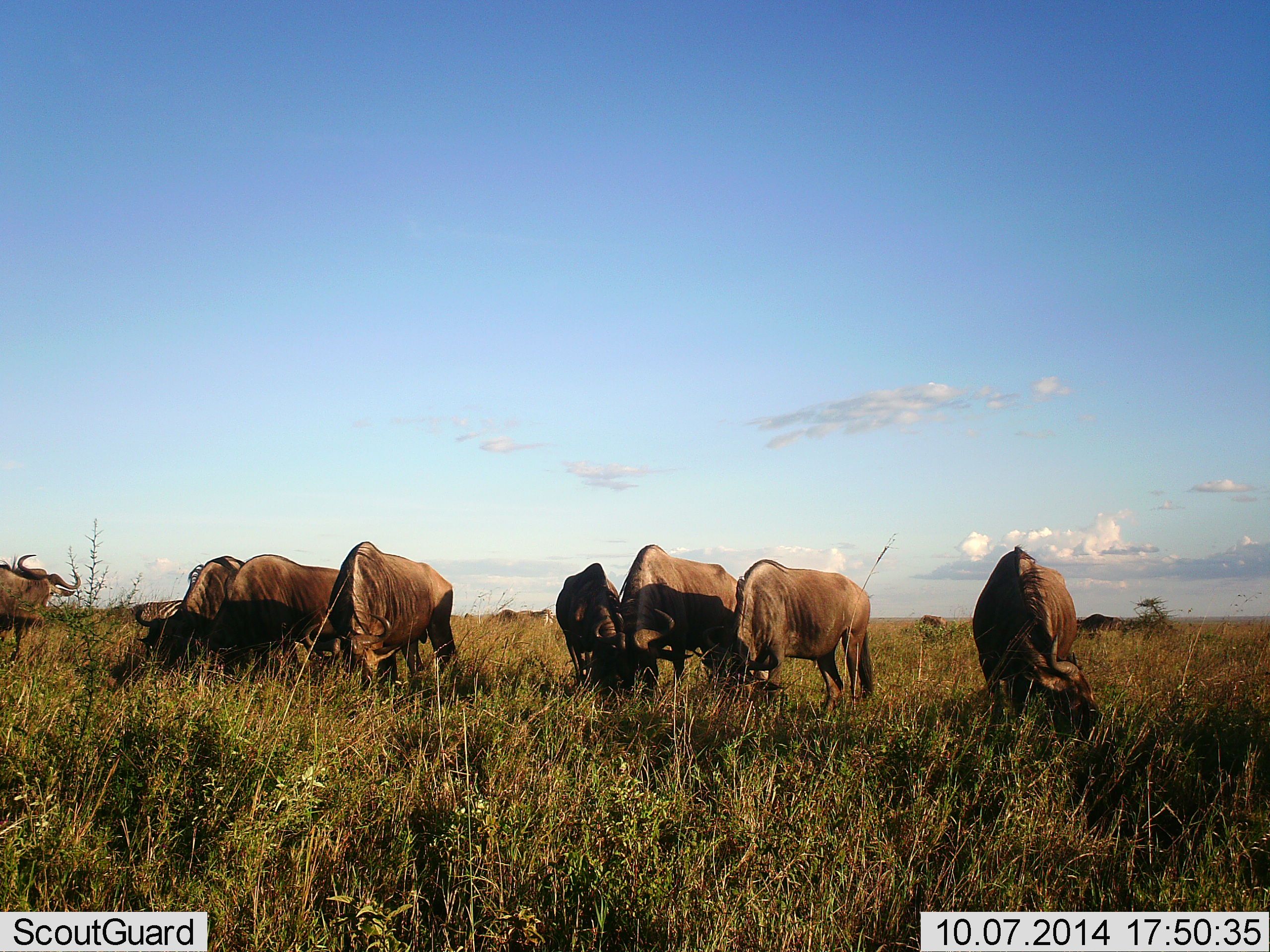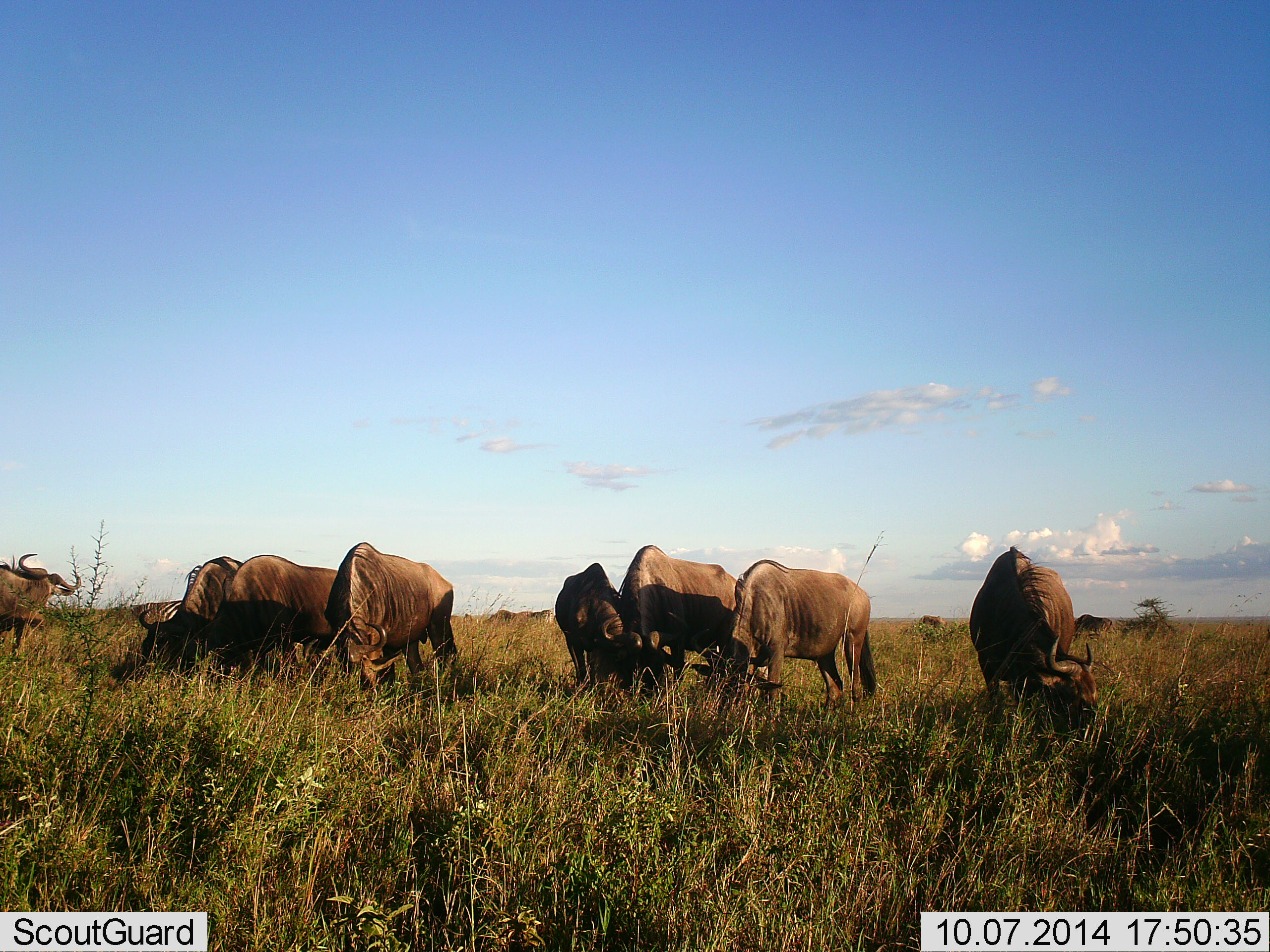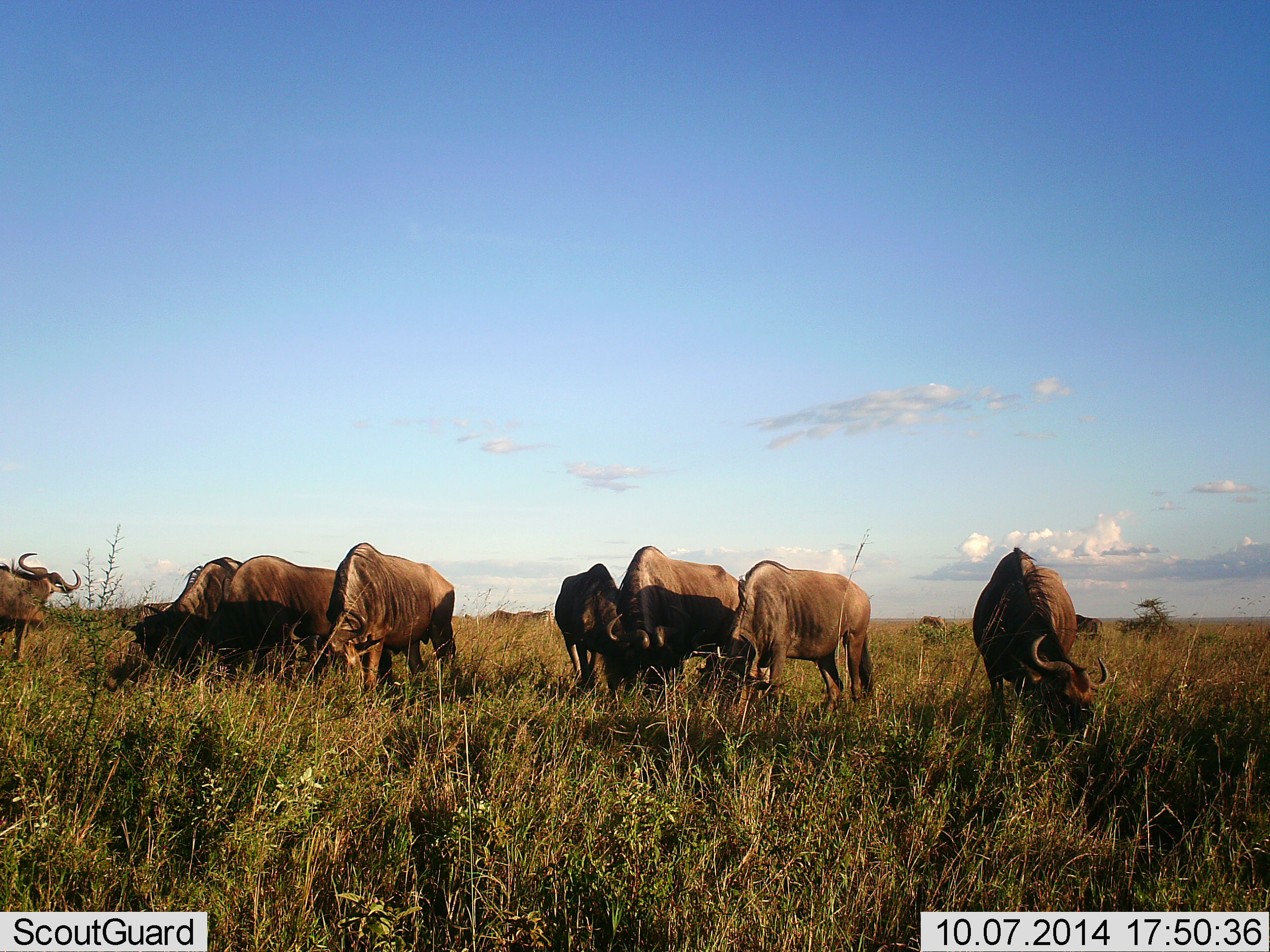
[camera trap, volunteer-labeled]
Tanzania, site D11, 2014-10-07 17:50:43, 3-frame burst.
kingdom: Animalia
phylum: Chordata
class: Mammalia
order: Artiodactyla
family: Bovidae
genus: Connochaetes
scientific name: Connochaetes taurinus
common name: blue wildebeest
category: wildebeest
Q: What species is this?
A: Wildebeest (blue wildebeest) (Connochaetes taurinus).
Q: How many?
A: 8.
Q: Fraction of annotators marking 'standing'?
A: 45%.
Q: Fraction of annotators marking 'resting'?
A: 9%.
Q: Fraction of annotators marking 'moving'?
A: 0%.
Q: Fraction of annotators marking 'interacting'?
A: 9%.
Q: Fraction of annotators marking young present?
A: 0%.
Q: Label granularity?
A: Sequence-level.